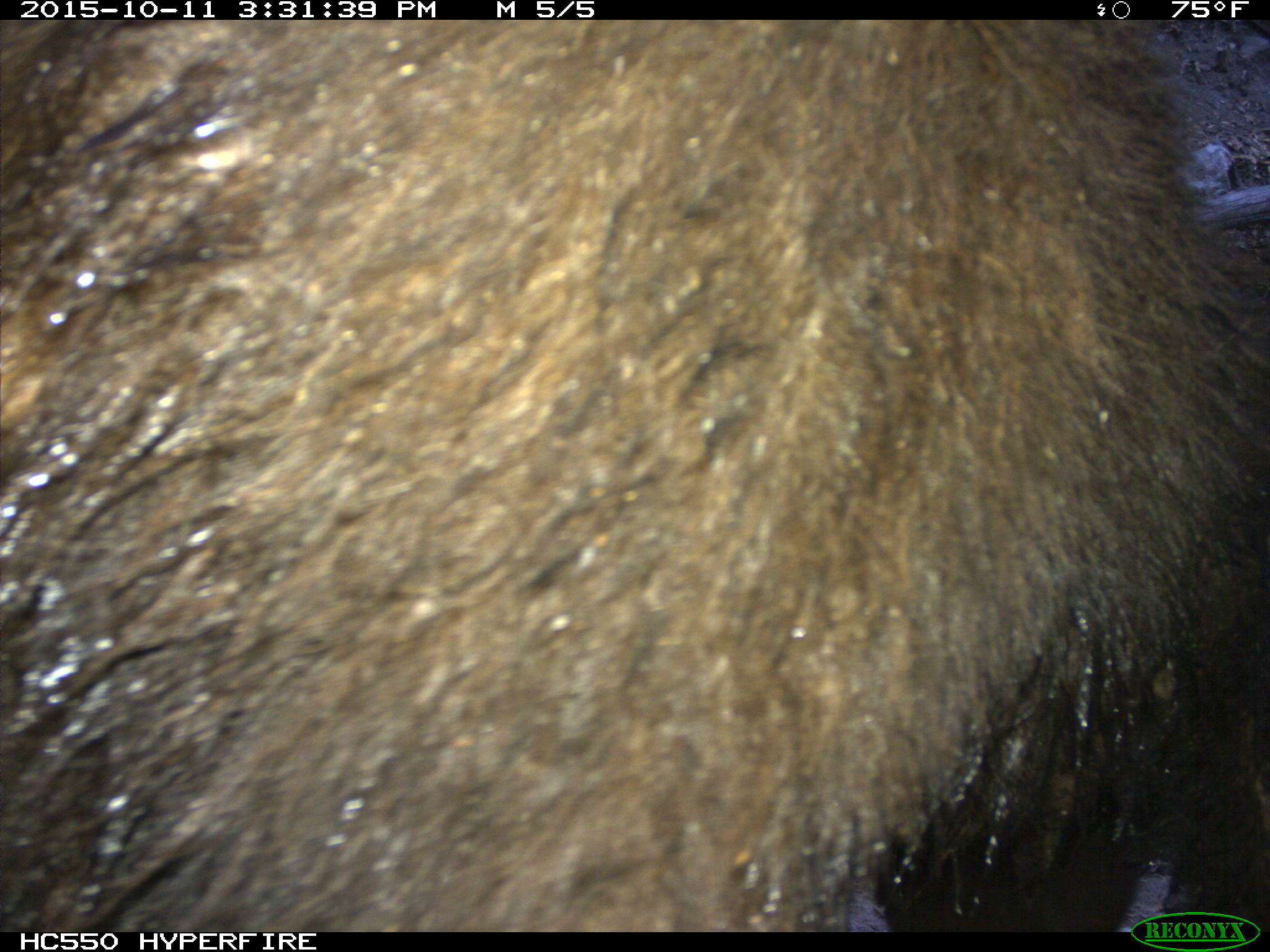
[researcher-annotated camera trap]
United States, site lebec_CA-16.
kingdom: Animalia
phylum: Chordata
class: Mammalia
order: Carnivora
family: Ursidae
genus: Ursus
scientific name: Ursus americanus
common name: american black bear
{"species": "Ursus americanus (american black bear)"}